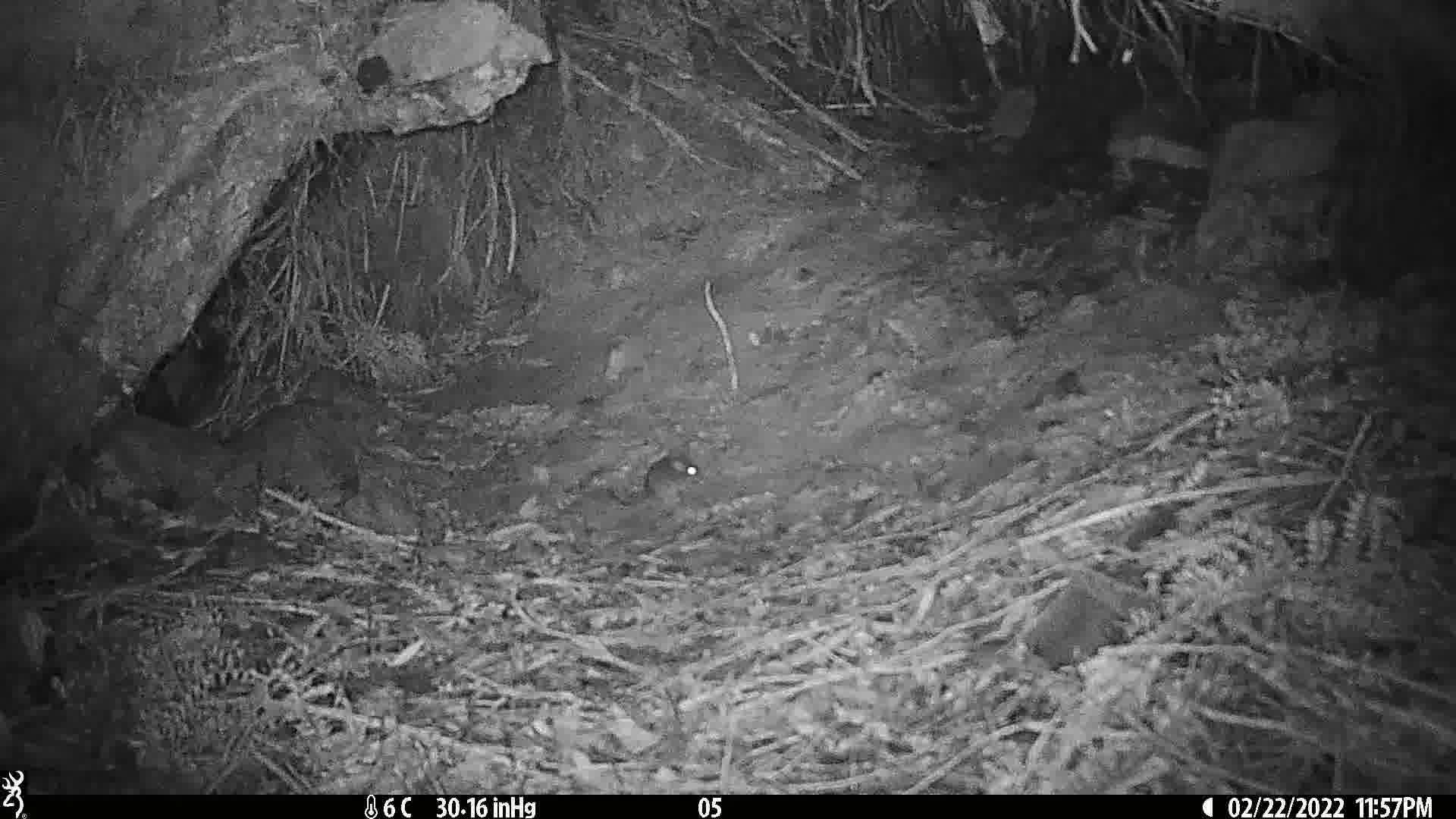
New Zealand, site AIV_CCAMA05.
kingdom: Animalia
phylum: Chordata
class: Mammalia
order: Rodentia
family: Muridae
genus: Mus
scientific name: Mus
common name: mouse